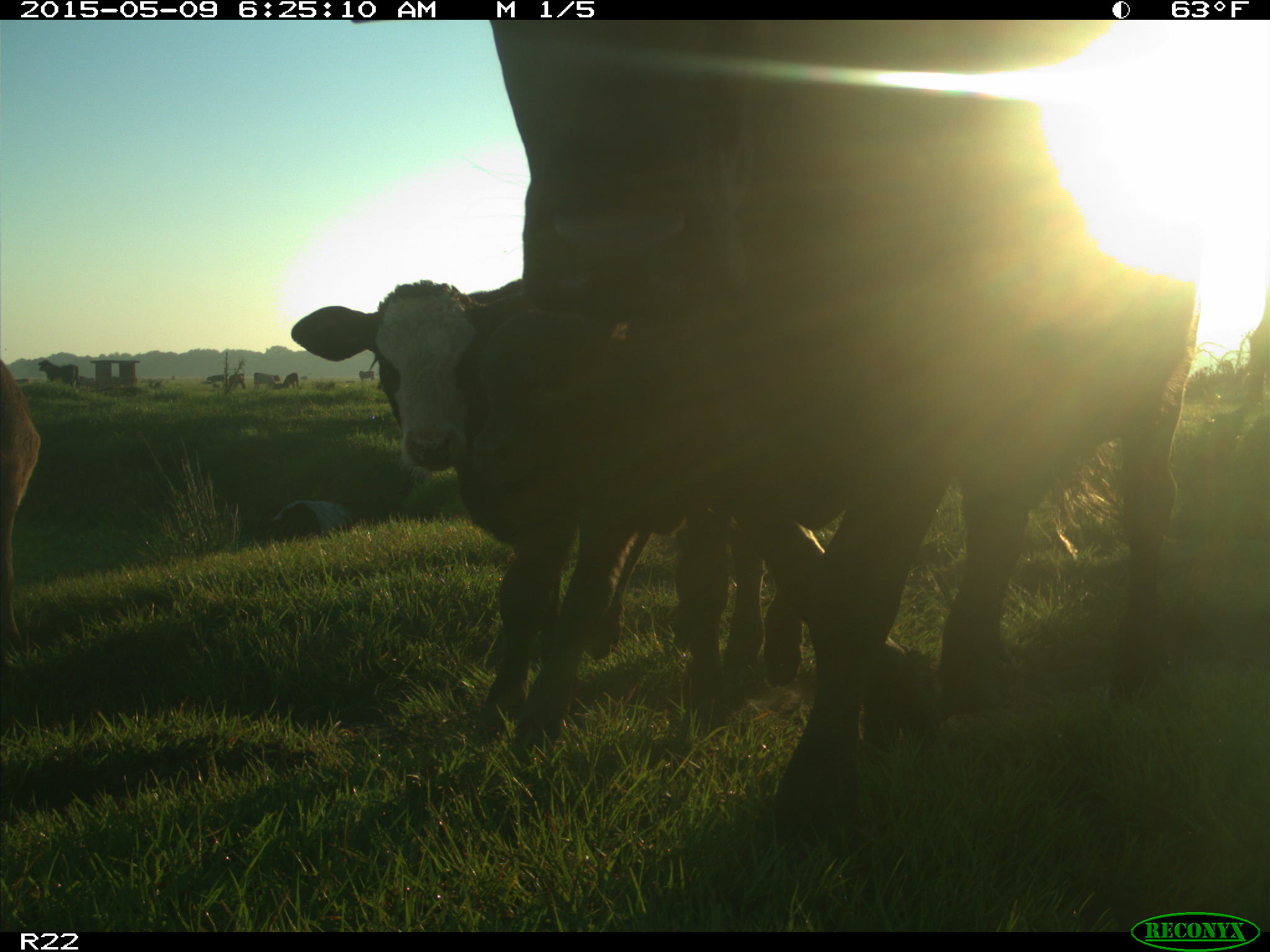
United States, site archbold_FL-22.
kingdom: Animalia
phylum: Chordata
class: Mammalia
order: Artiodactyla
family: Bovidae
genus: Bos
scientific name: Bos taurus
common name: domestic cow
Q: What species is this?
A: Bos taurus (domestic cow).